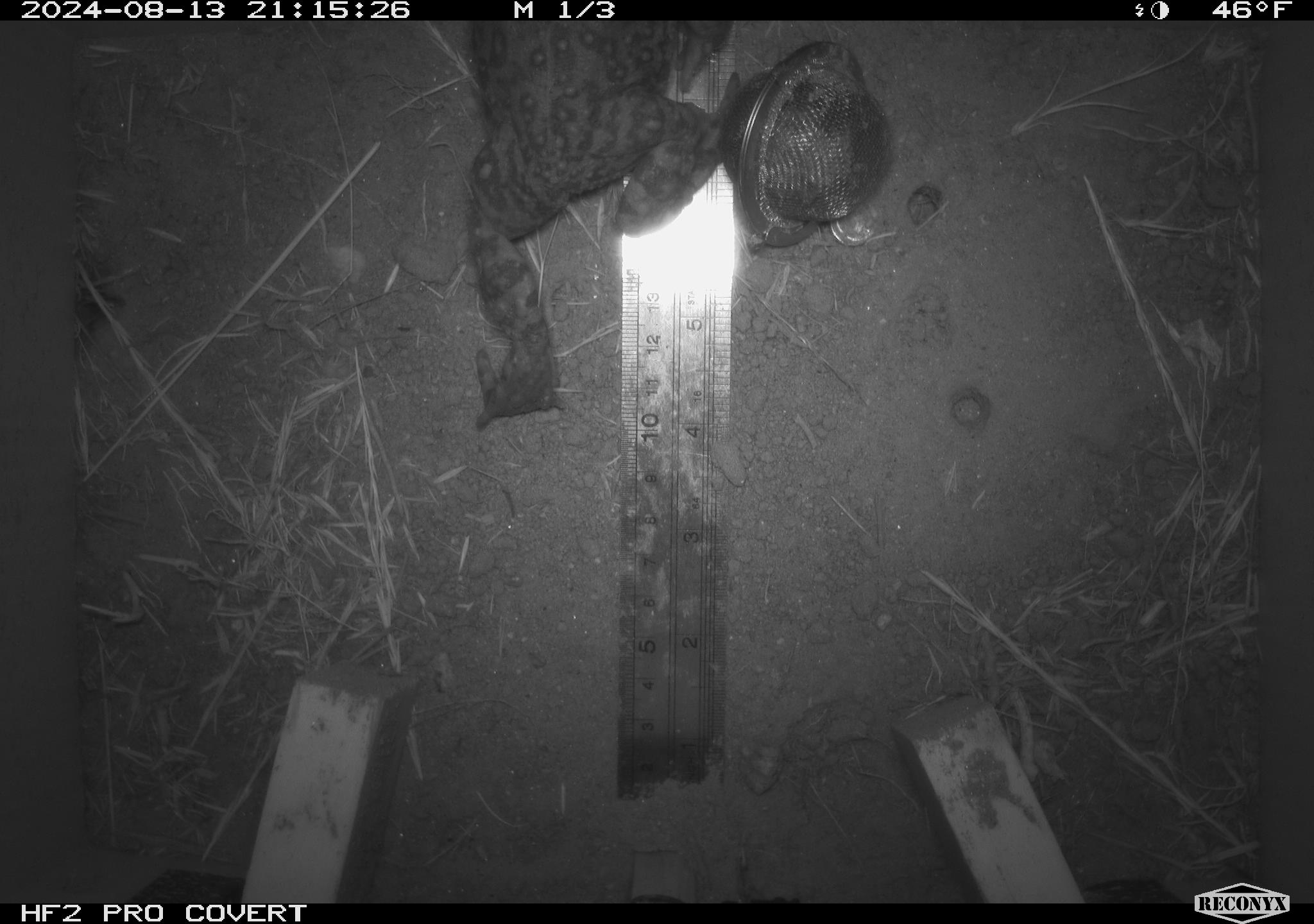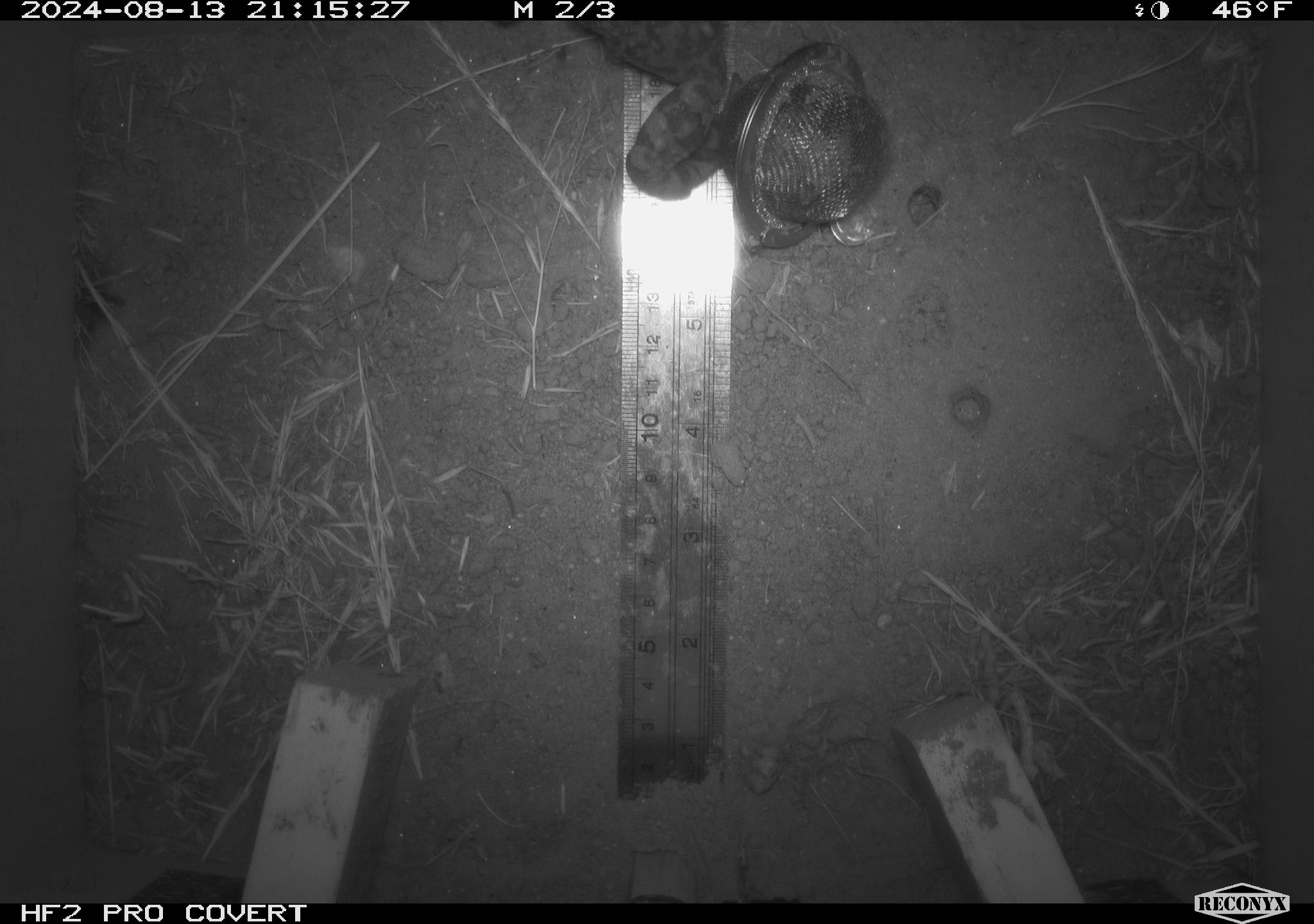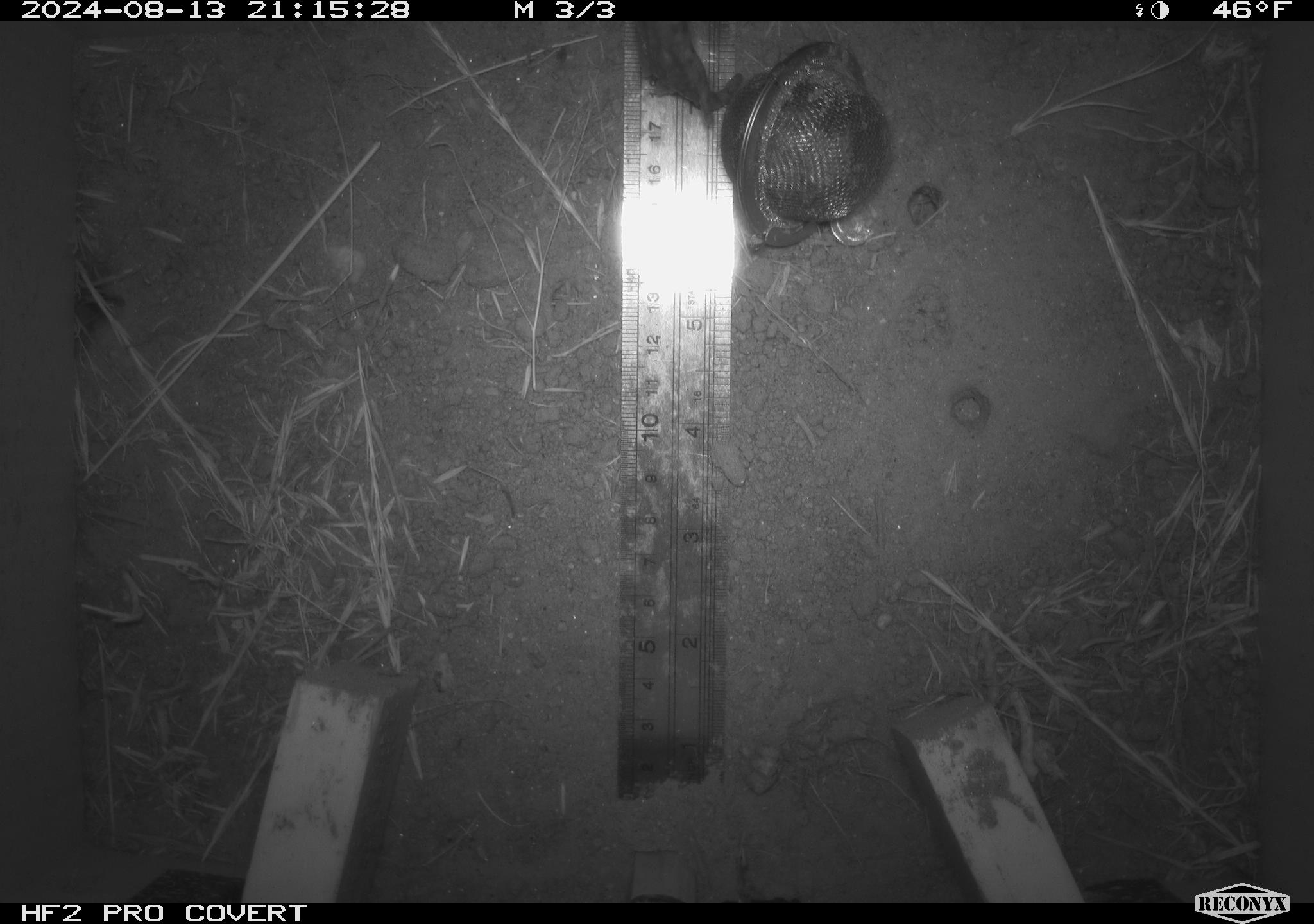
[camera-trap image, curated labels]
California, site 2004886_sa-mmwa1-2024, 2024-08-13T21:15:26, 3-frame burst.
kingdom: Animalia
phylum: Chordata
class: Amphibia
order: Anura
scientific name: Anura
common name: frogs